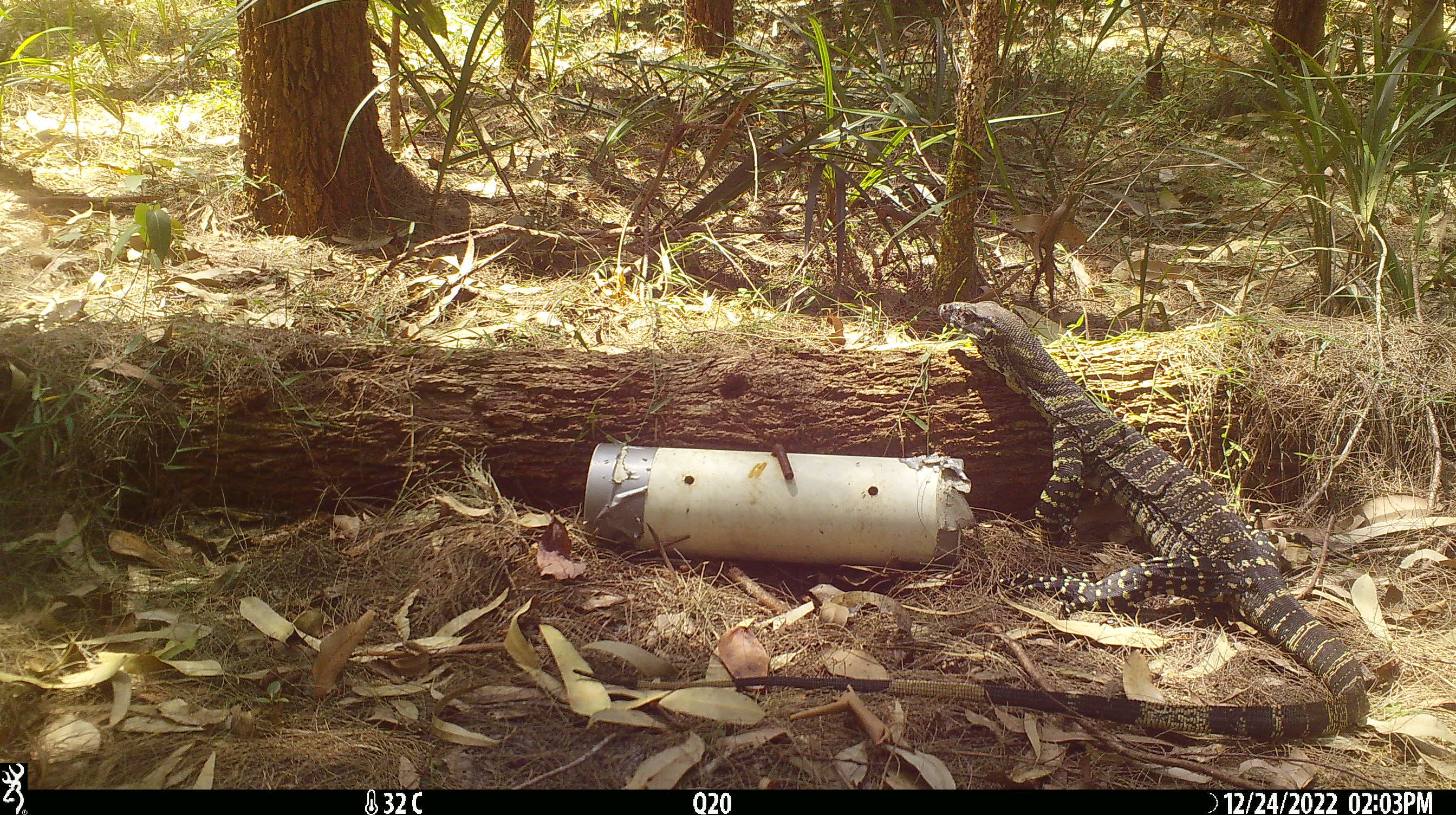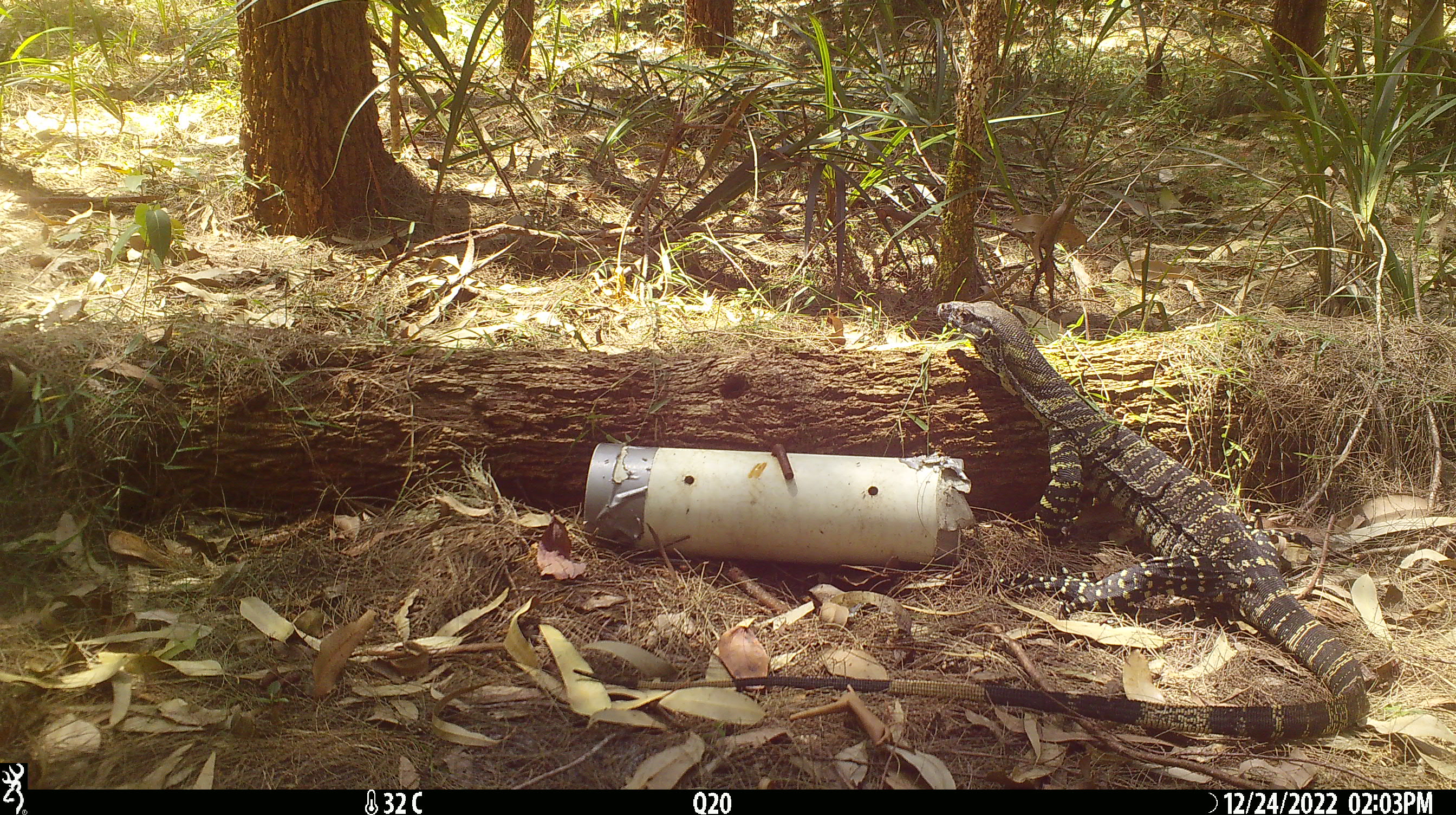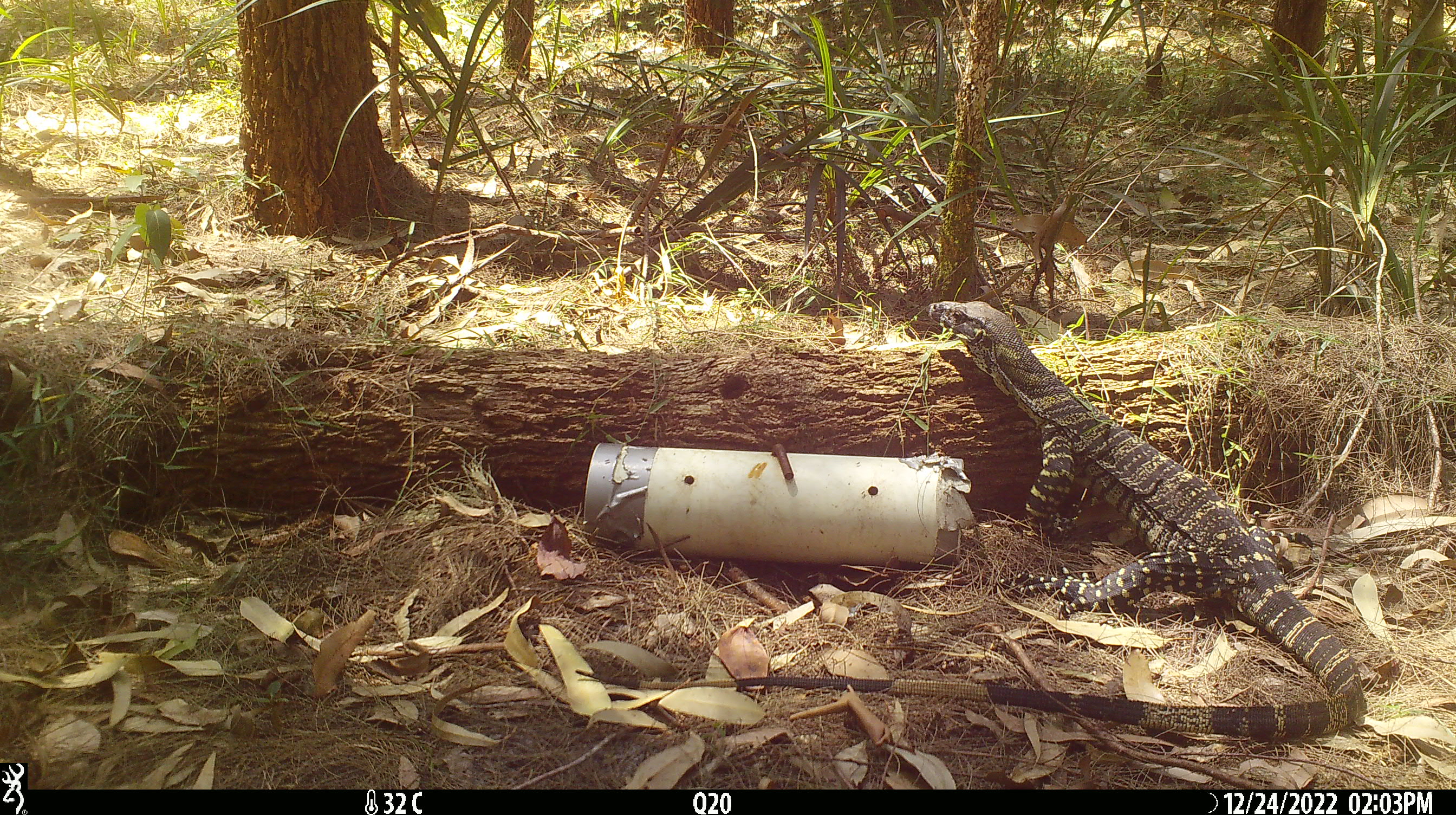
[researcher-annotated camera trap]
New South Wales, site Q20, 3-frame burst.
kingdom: Animalia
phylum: Chordata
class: Reptilia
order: Squamata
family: Varanidae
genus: Varanus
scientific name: Varanus varius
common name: lace monitor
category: goanna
Goanna (lace monitor) (Varanus varius).